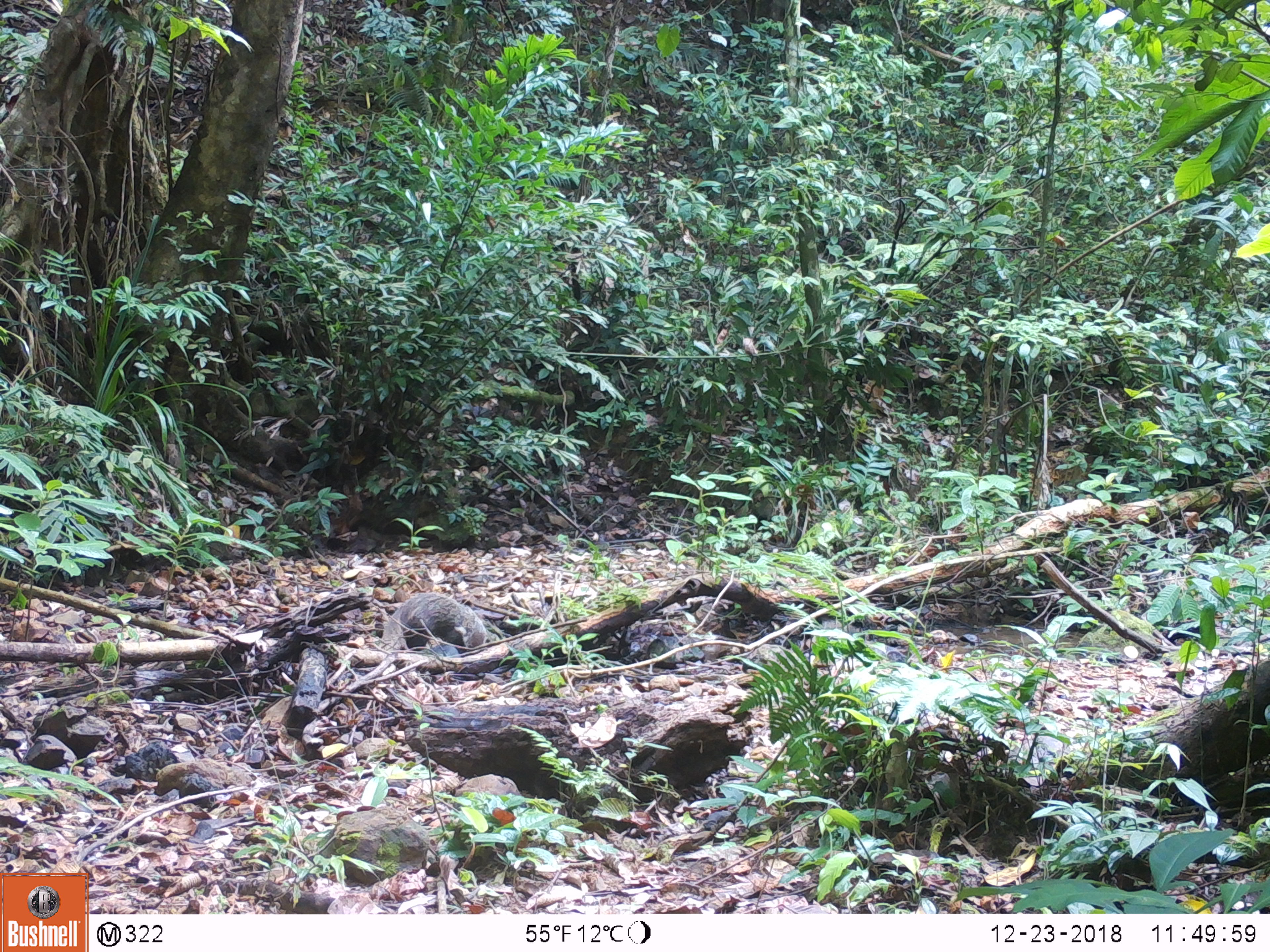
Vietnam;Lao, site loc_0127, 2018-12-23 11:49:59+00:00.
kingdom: Animalia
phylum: Chordata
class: Mammalia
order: Carnivora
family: Herpestidae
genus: Urva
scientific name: Urva urva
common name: crab-eating mongoose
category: crab eating mongoose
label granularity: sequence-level